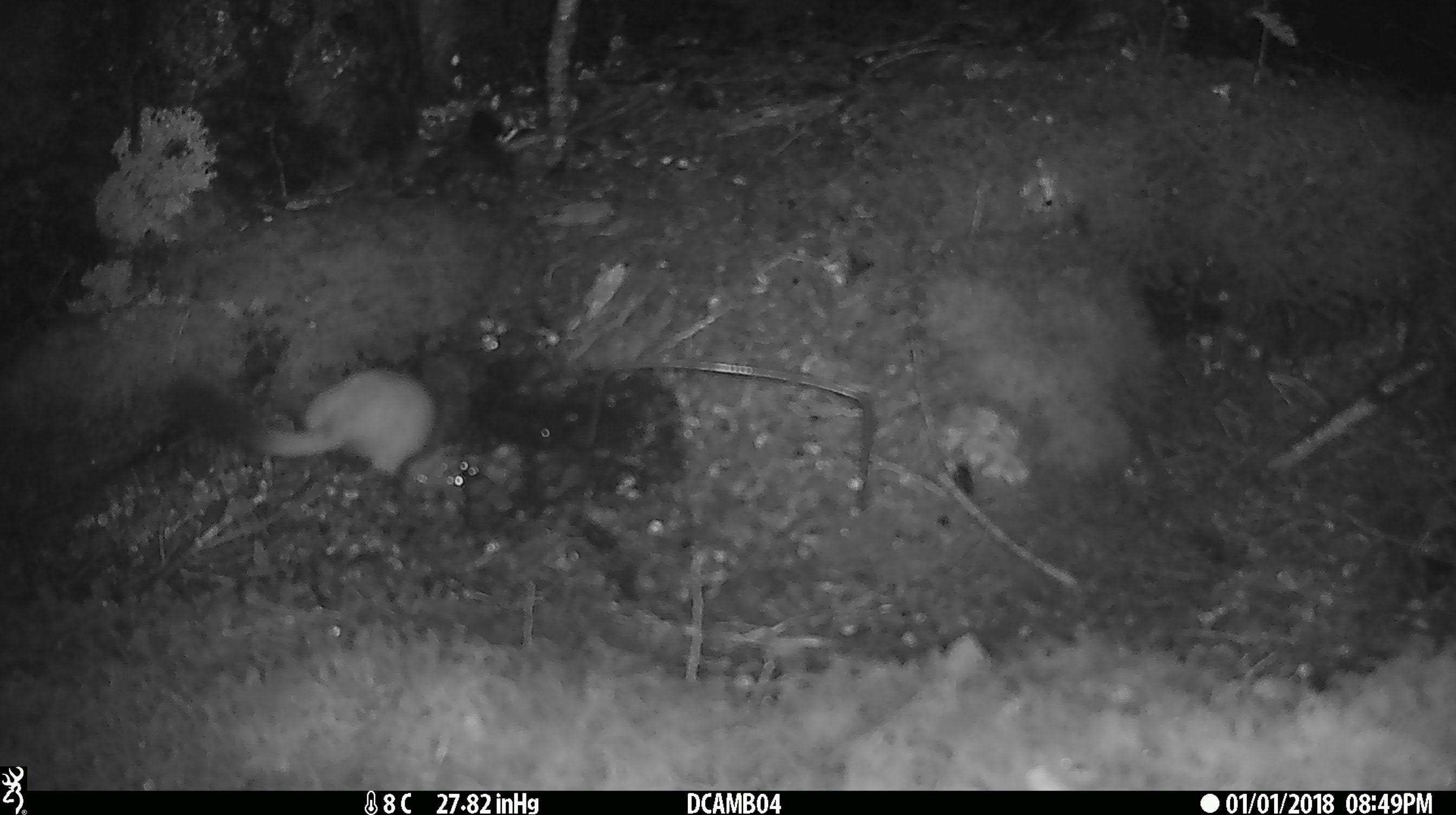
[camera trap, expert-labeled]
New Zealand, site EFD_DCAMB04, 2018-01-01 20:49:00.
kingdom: Animalia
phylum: Chordata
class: Mammalia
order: Carnivora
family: Mustelidae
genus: Mustela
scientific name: Mustela erminea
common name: stoat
Stoat (Mustela erminea).